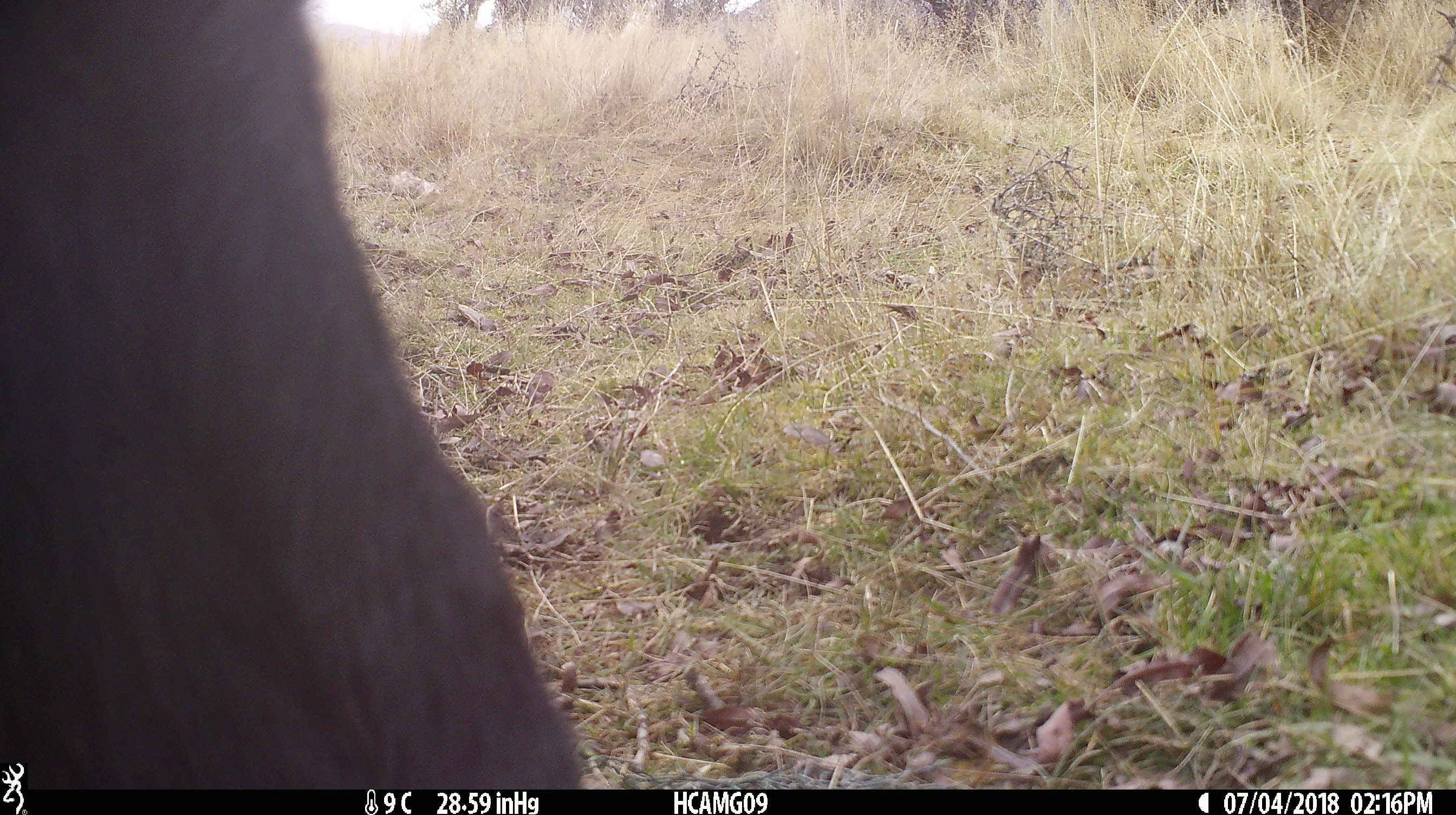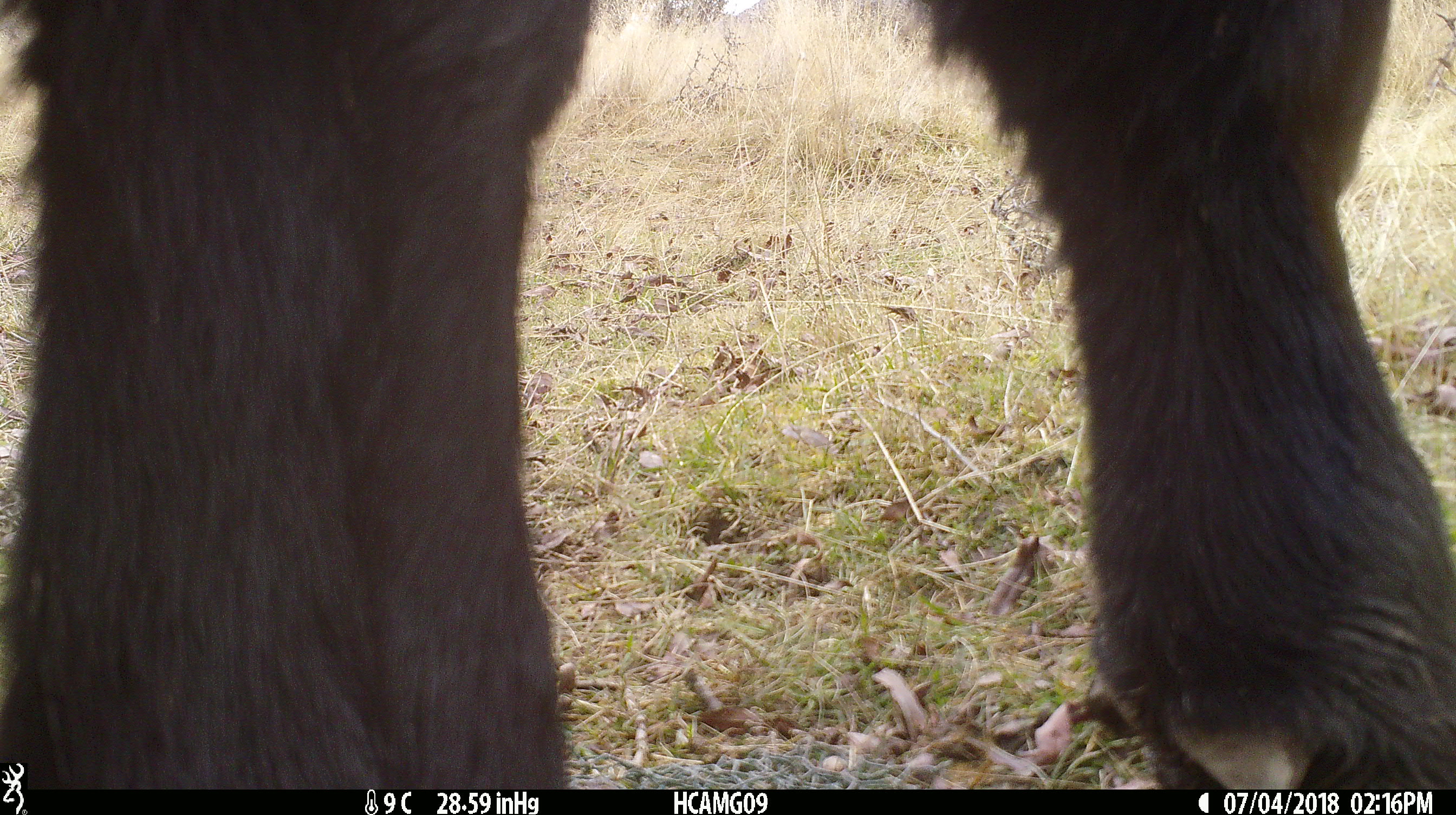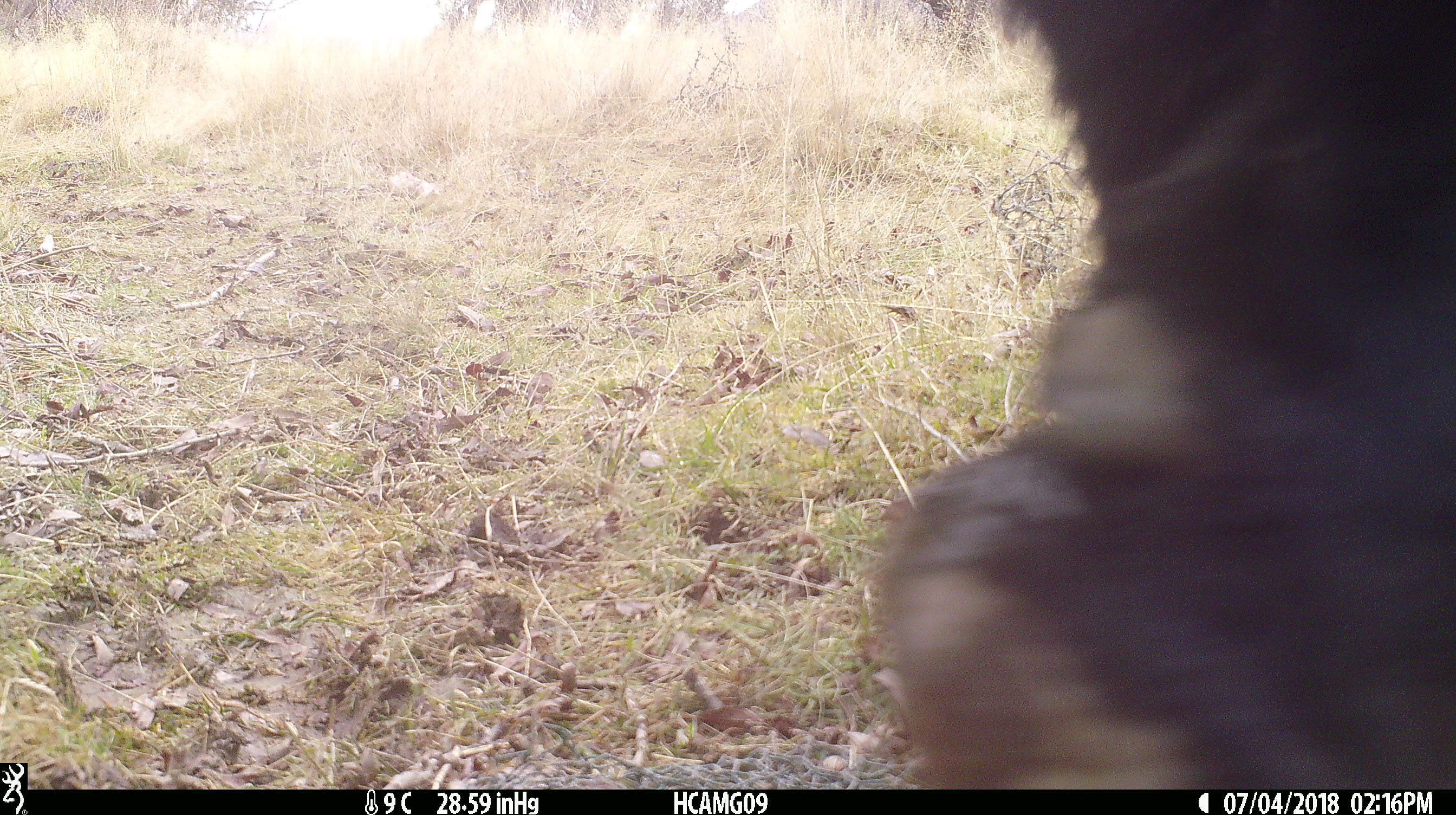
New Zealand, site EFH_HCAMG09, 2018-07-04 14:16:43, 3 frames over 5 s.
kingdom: Animalia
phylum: Chordata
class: Mammalia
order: Artiodactyla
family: Bovidae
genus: Bos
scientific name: Bos taurus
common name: domestic cow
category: cow